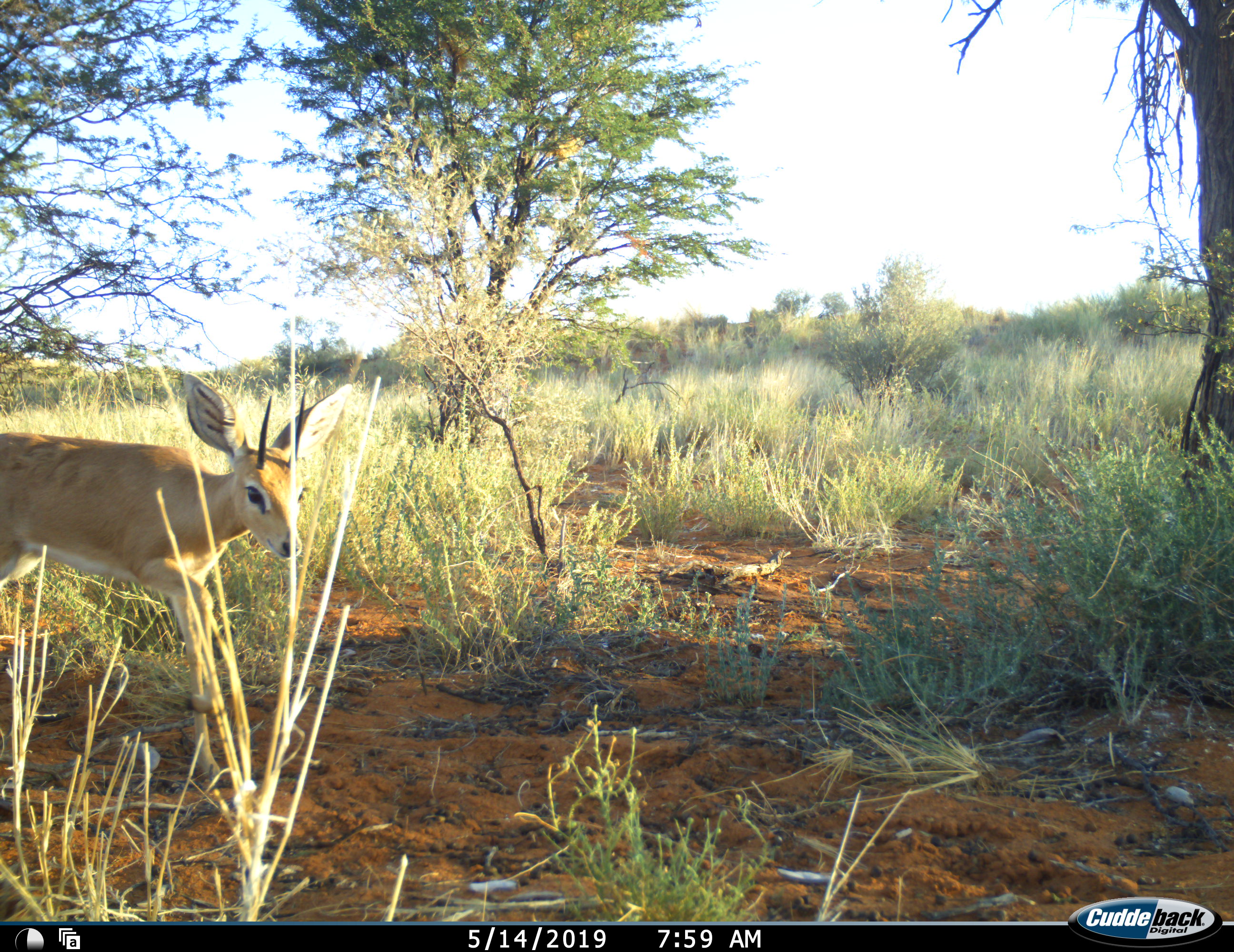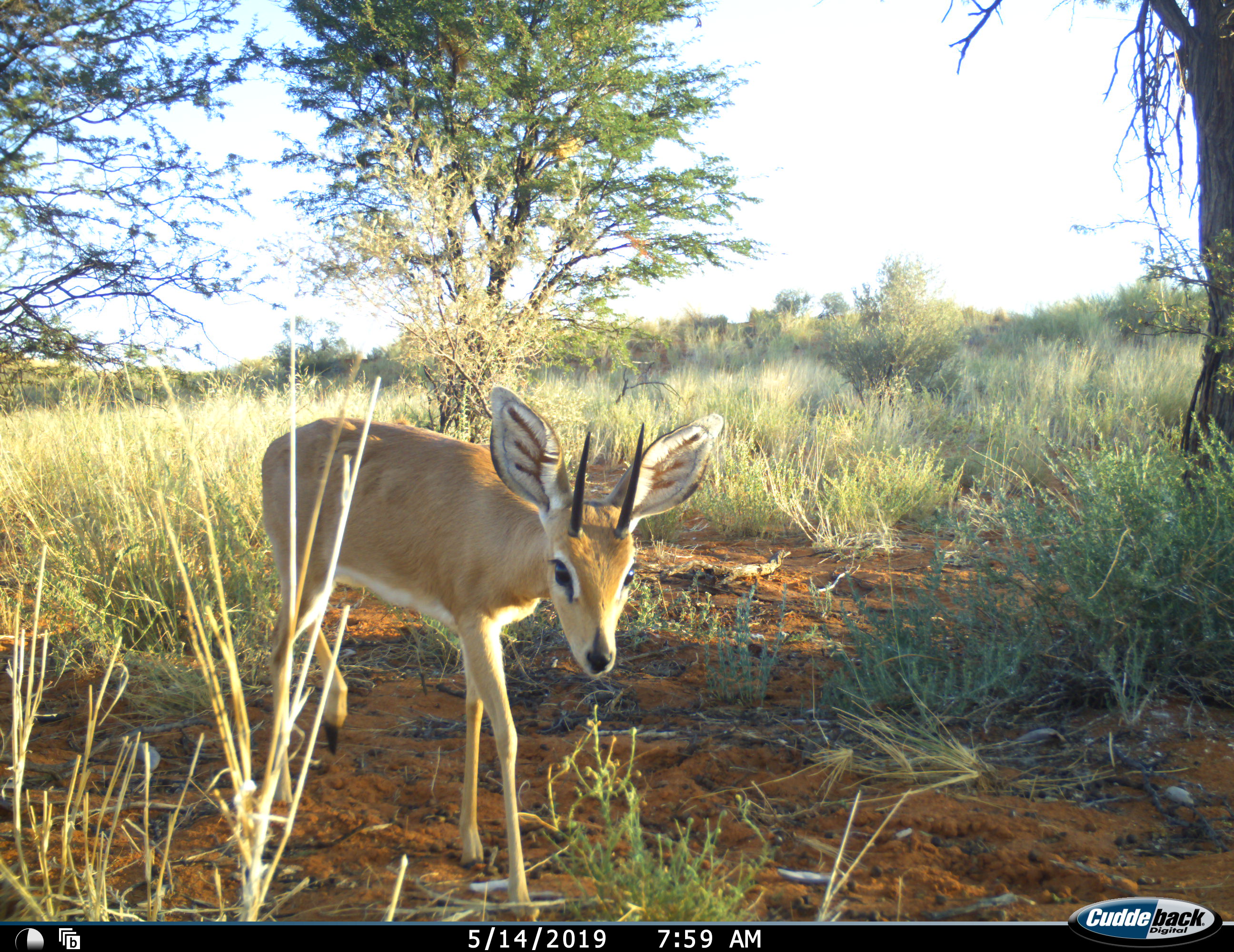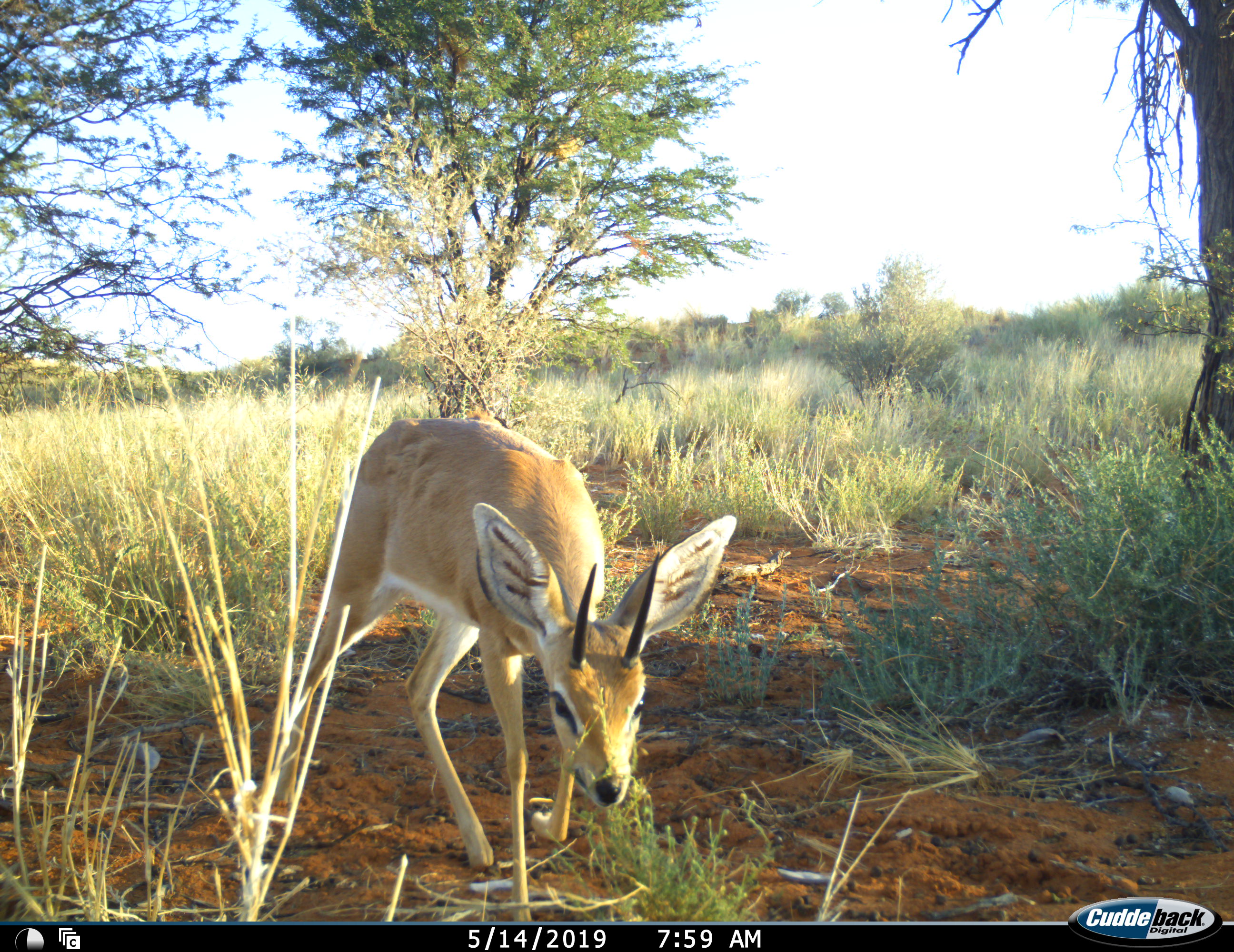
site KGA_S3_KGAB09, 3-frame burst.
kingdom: Animalia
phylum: Chordata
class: Mammalia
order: Artiodactyla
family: Bovidae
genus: Raphicerus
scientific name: Raphicerus campestris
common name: steenbok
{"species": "steenbok (Raphicerus campestris)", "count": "1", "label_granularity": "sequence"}